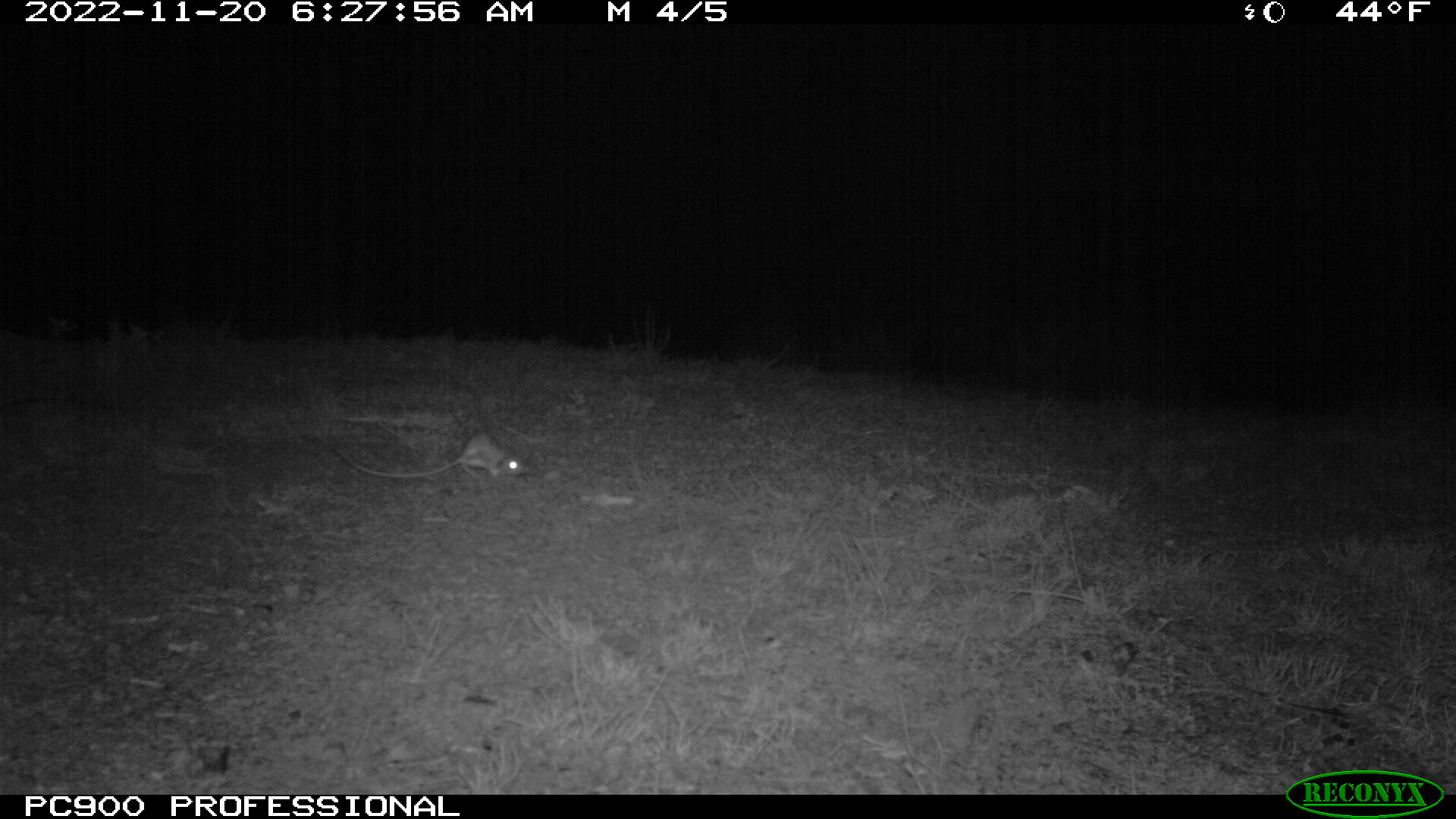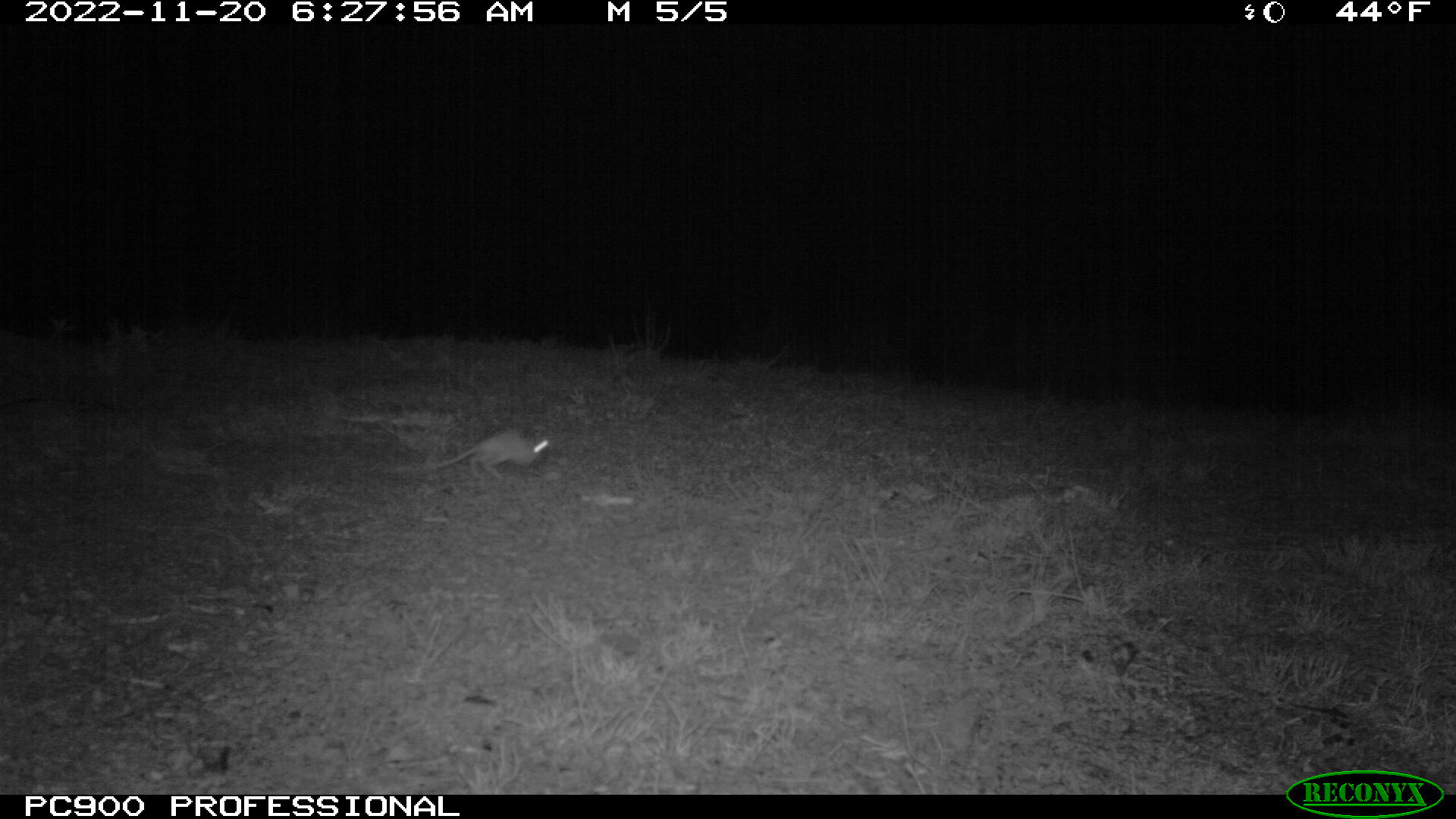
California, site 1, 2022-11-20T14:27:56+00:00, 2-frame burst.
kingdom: Animalia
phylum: Chordata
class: Mammalia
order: Rodentia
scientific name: Rodentia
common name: mouse or rat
Mouse or rat (Rodentia).